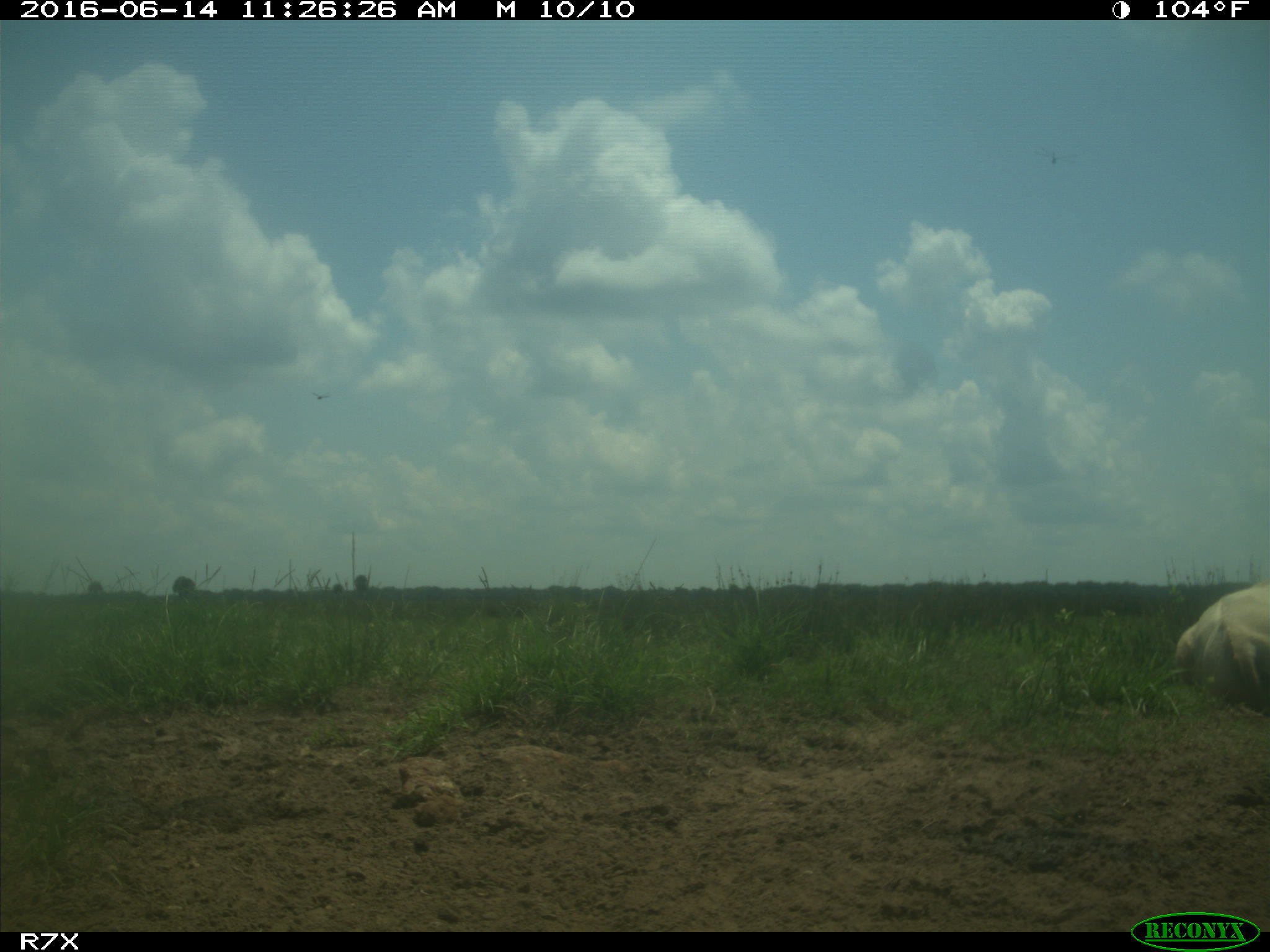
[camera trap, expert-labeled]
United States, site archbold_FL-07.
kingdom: Animalia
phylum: Chordata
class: Mammalia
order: Artiodactyla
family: Bovidae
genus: Bos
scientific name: Bos taurus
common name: domestic cow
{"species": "Bos taurus (domestic cow)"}